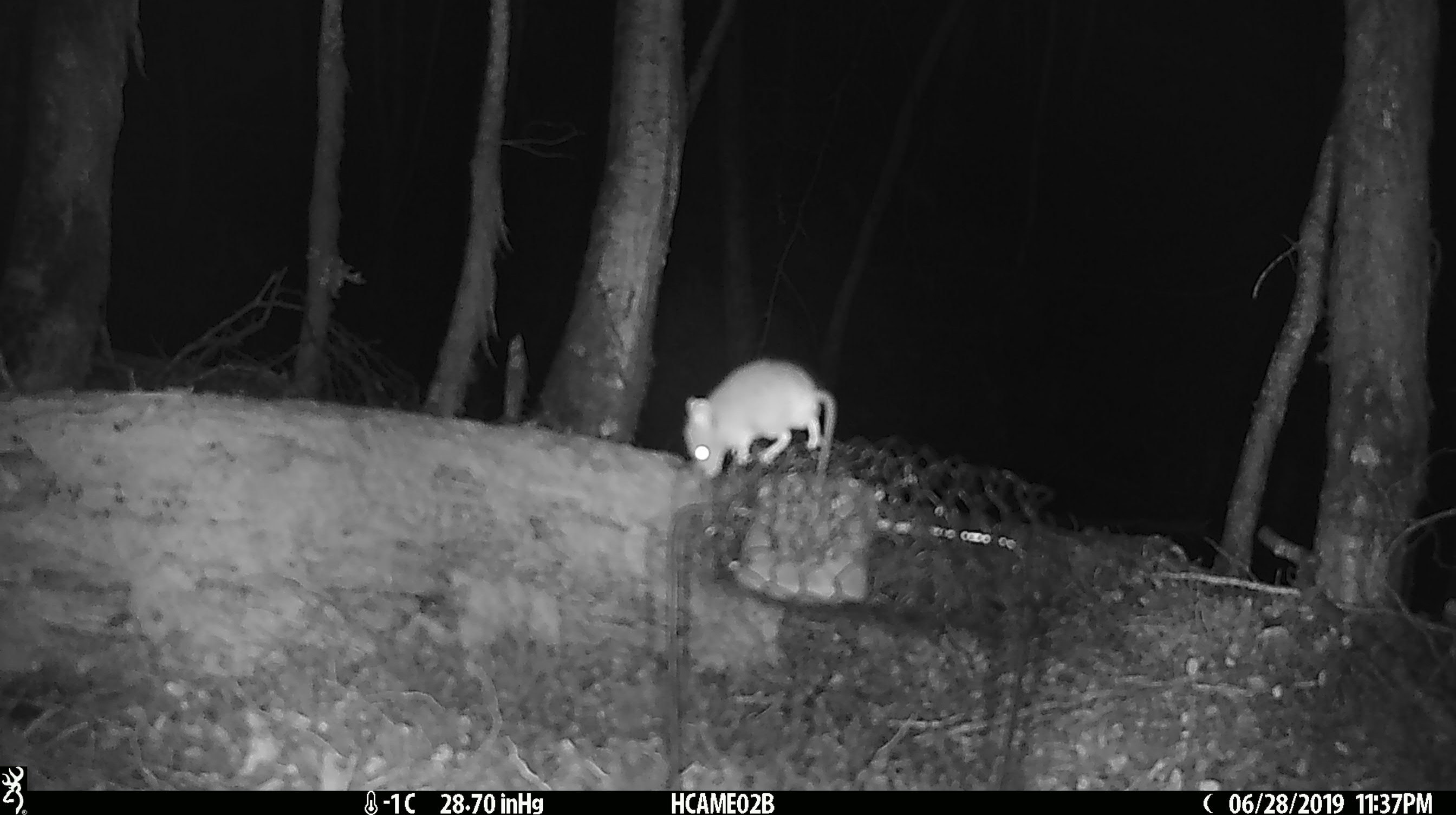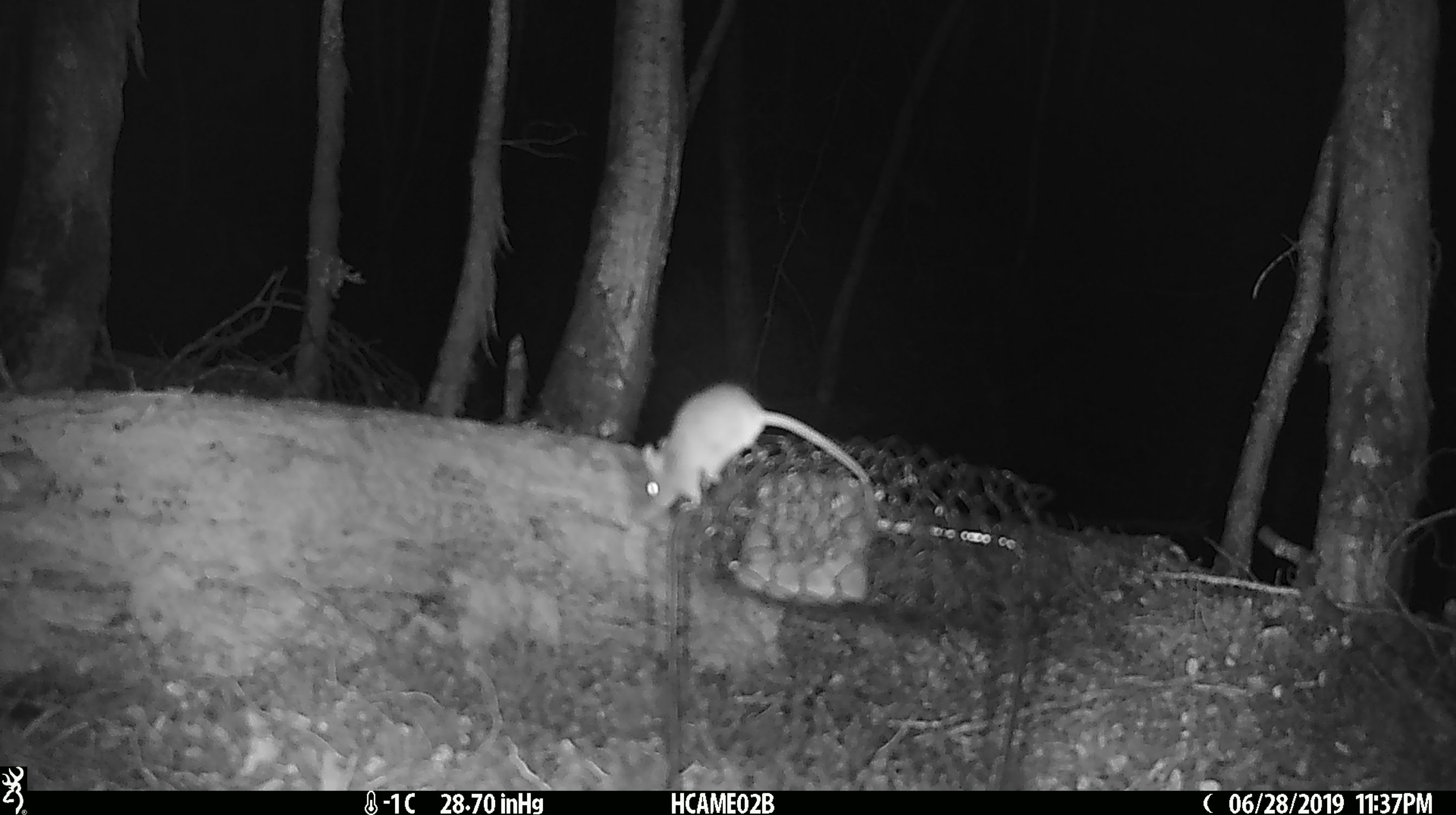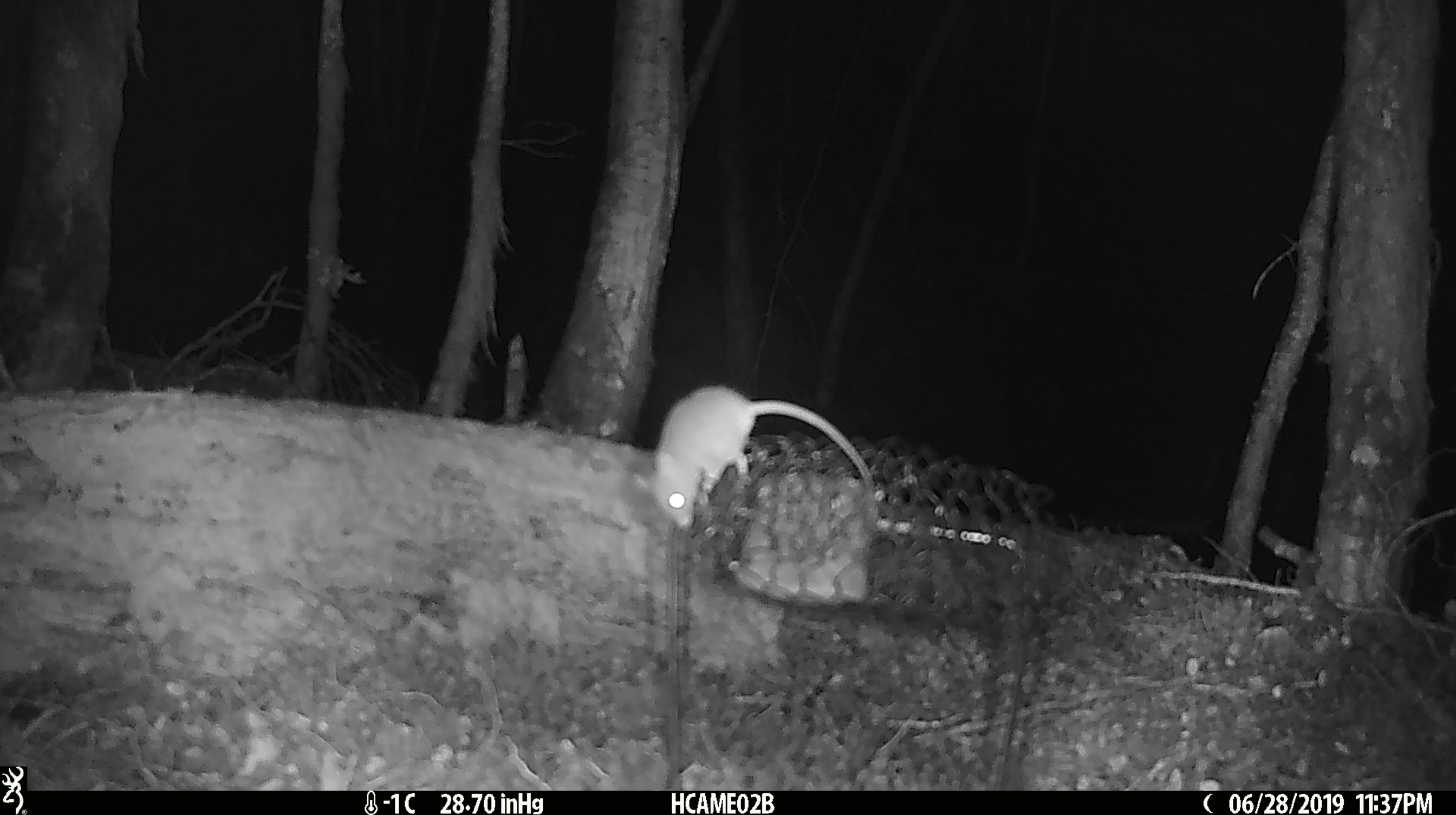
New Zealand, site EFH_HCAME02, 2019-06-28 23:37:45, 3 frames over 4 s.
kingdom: Animalia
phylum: Chordata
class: Mammalia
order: Rodentia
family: Muridae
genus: Mus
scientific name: Mus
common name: mouse